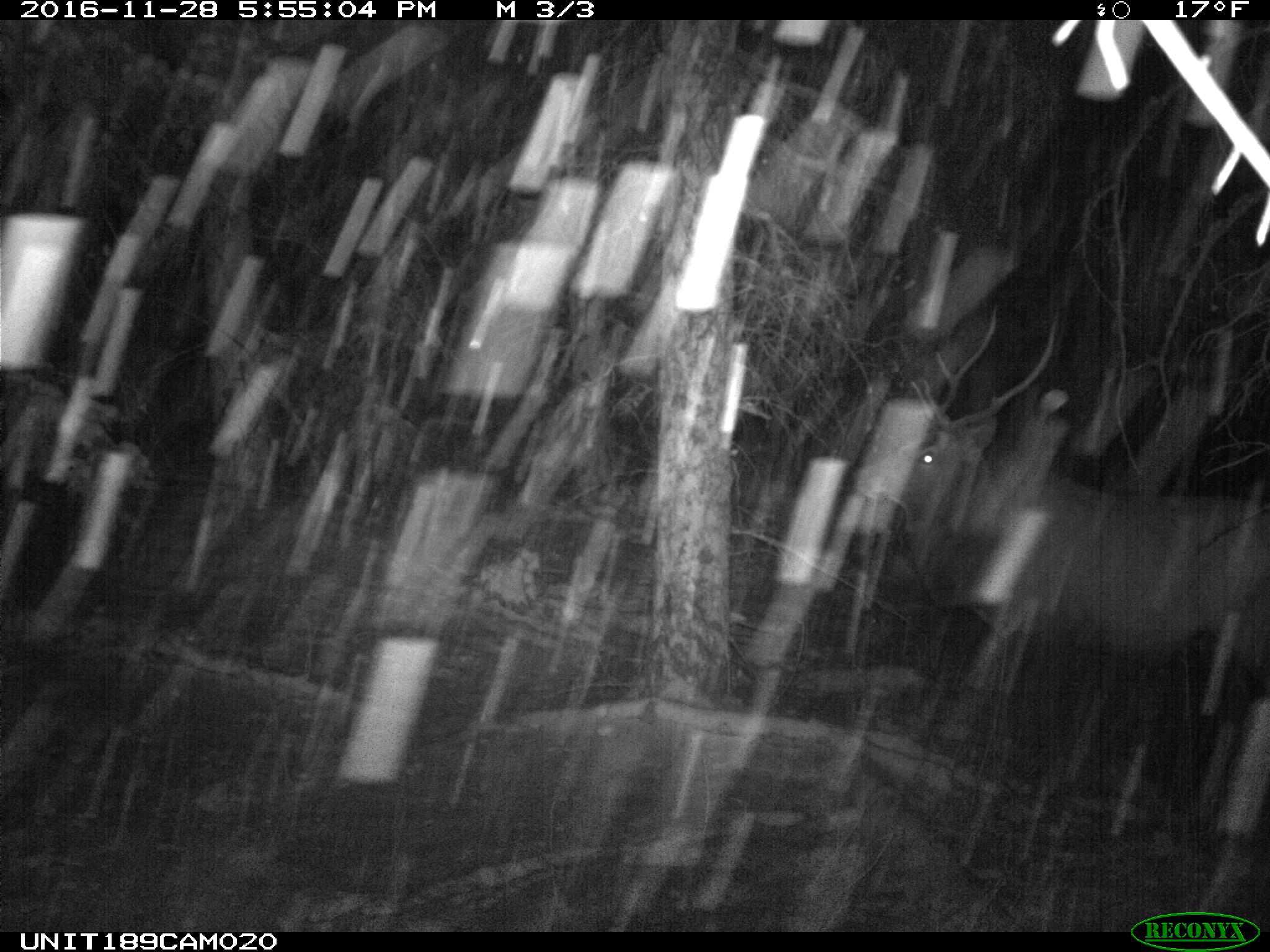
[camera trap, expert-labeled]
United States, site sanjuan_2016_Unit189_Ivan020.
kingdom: Animalia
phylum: Chordata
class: Mammalia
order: Artiodactyla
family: Cervidae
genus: Cervus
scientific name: Cervus elaphus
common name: red deer